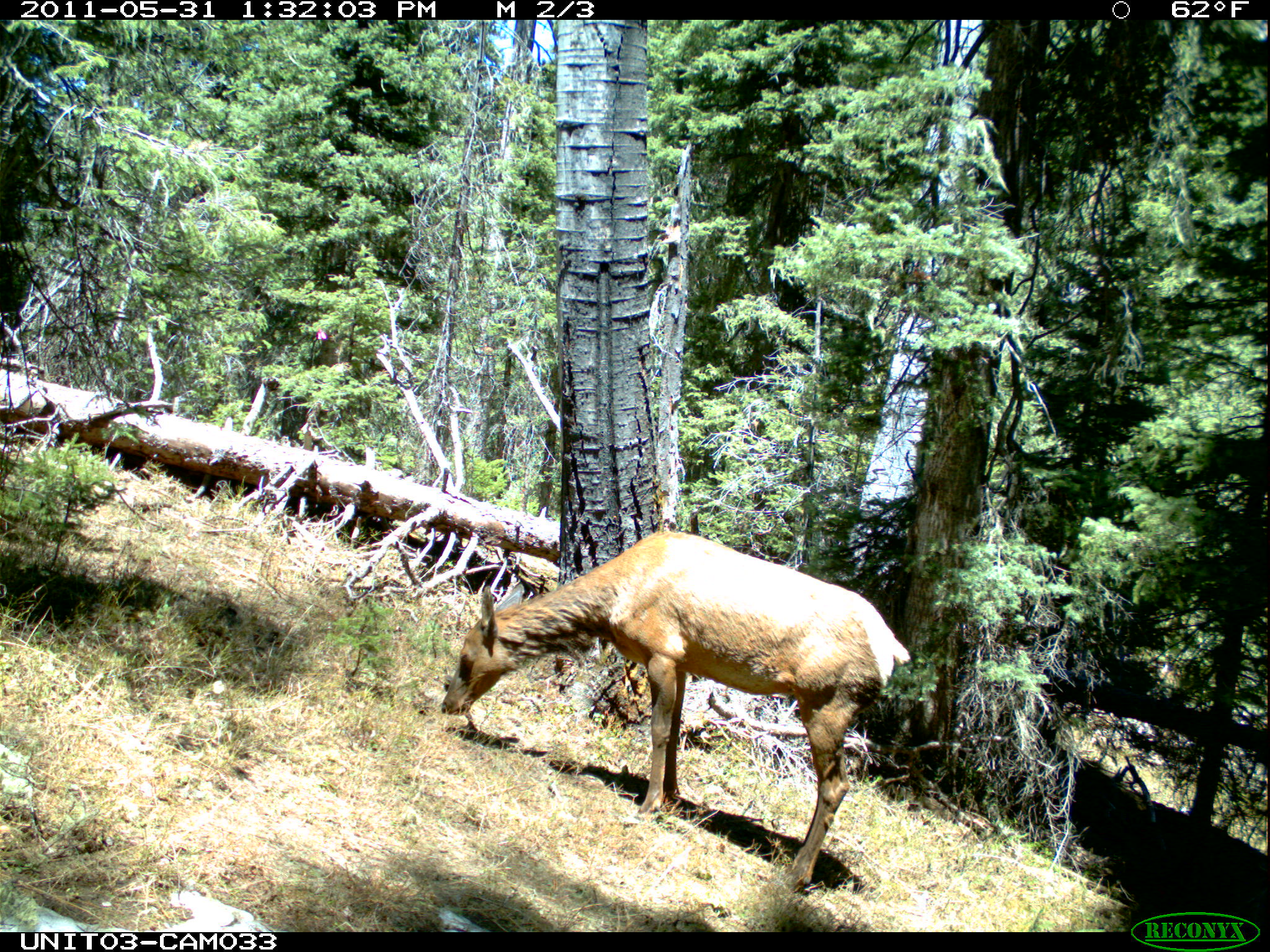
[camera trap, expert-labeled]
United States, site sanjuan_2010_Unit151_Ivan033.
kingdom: Animalia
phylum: Chordata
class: Mammalia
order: Artiodactyla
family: Cervidae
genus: Cervus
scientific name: Cervus elaphus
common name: red deer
Cervus elaphus (red deer).